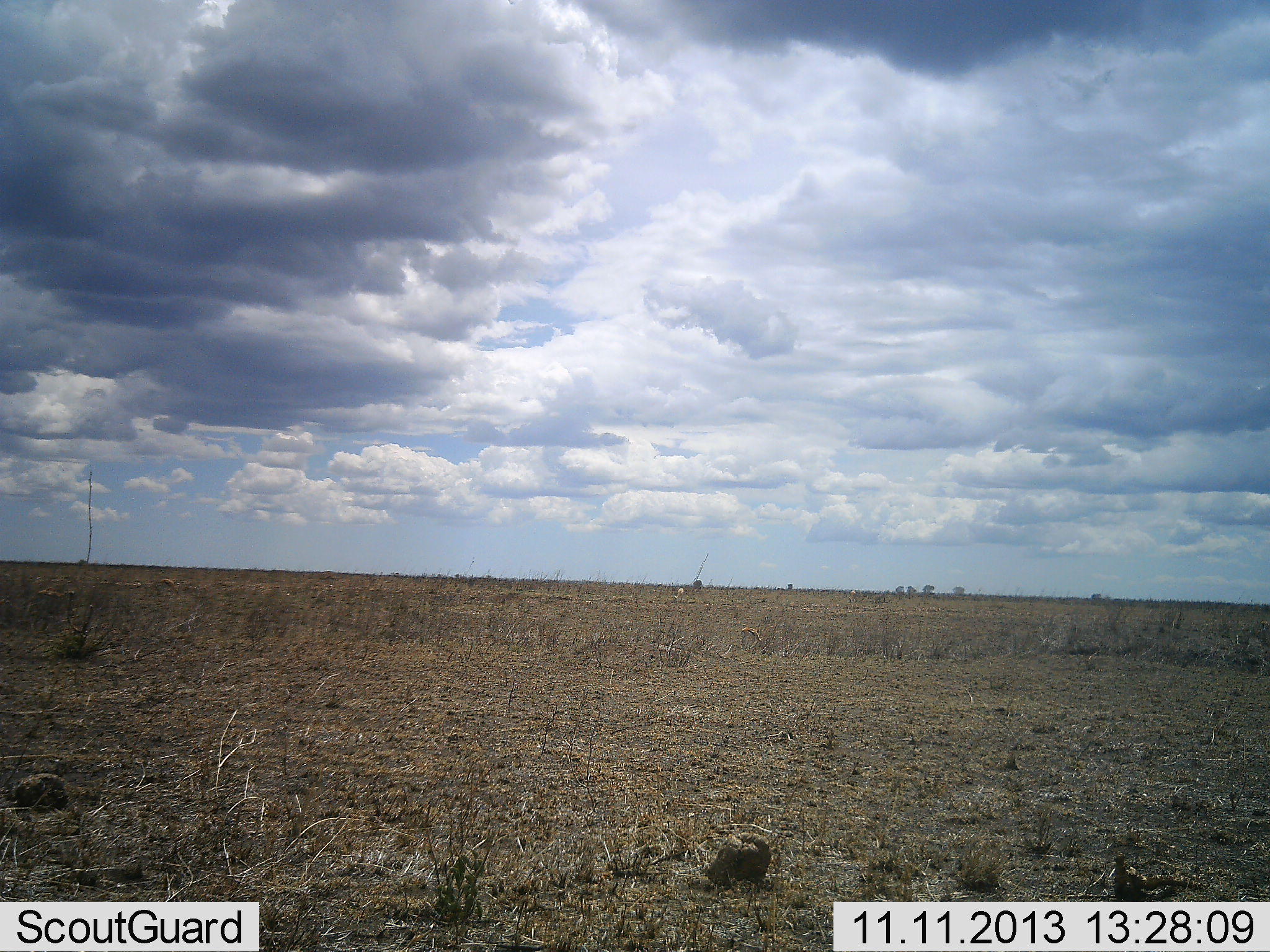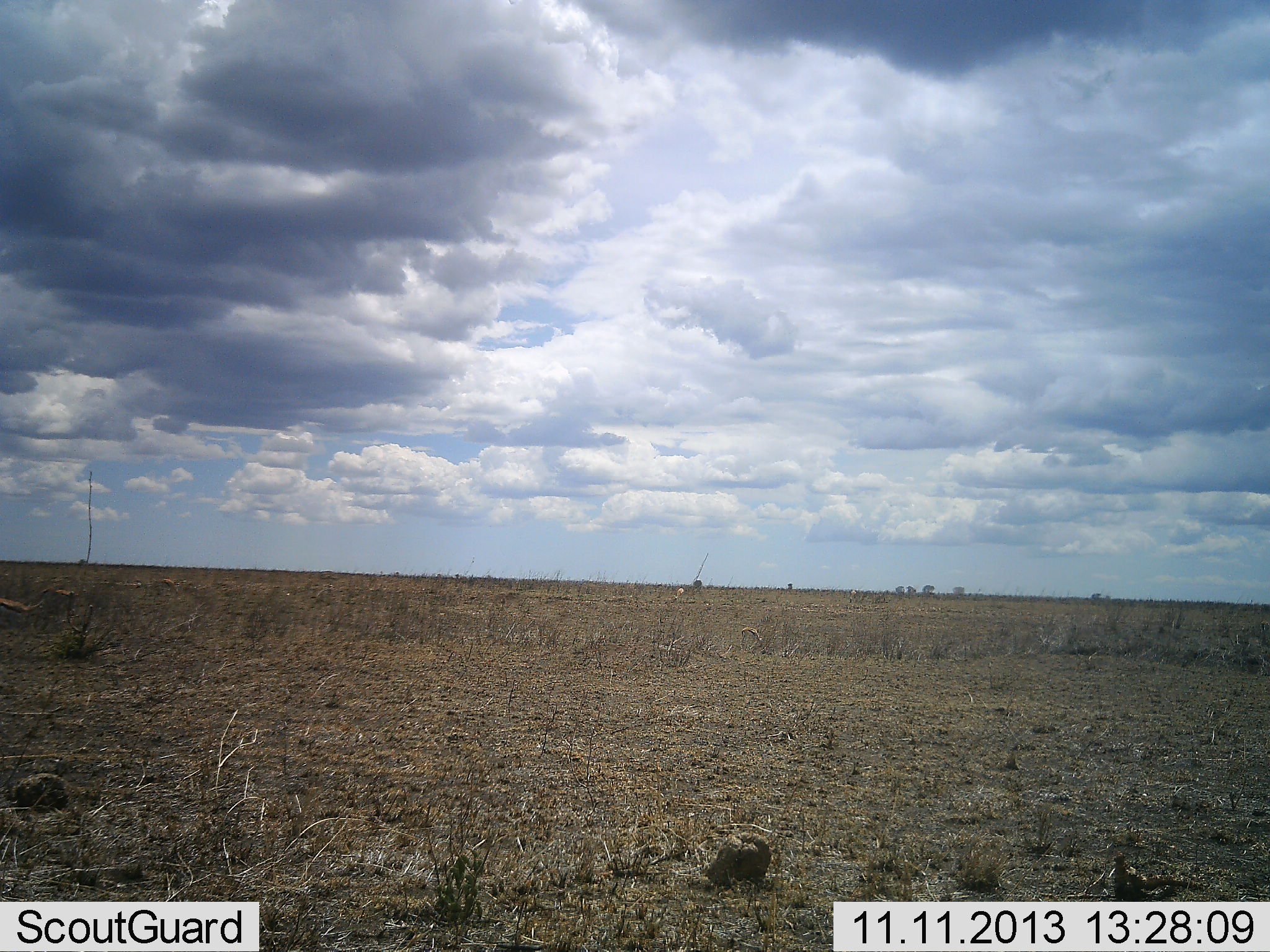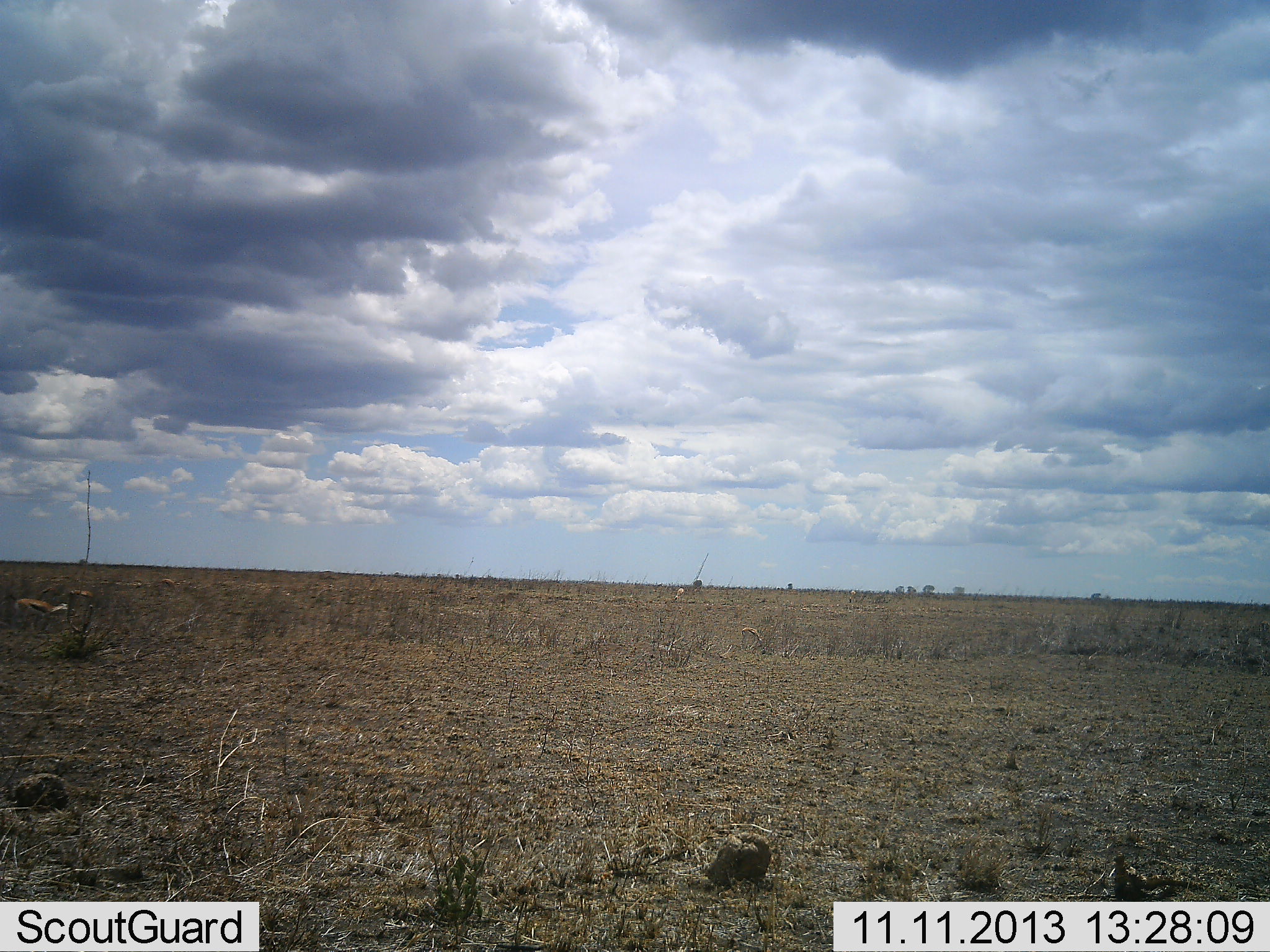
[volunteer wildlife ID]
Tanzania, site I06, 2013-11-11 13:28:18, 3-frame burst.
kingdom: Animalia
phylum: Chordata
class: Mammalia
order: Artiodactyla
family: Bovidae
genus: Eudorcas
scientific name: Eudorcas thomsonii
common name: thomson's gazelle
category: gazellethomsons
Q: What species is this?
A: Gazellethomsons (thomson's gazelle) (Eudorcas thomsonii).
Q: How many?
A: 2.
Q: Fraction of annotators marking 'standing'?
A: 20%.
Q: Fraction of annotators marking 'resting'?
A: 0%.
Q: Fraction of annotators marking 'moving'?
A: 93%.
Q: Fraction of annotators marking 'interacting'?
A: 0%.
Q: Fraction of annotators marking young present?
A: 7%.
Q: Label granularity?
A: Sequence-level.